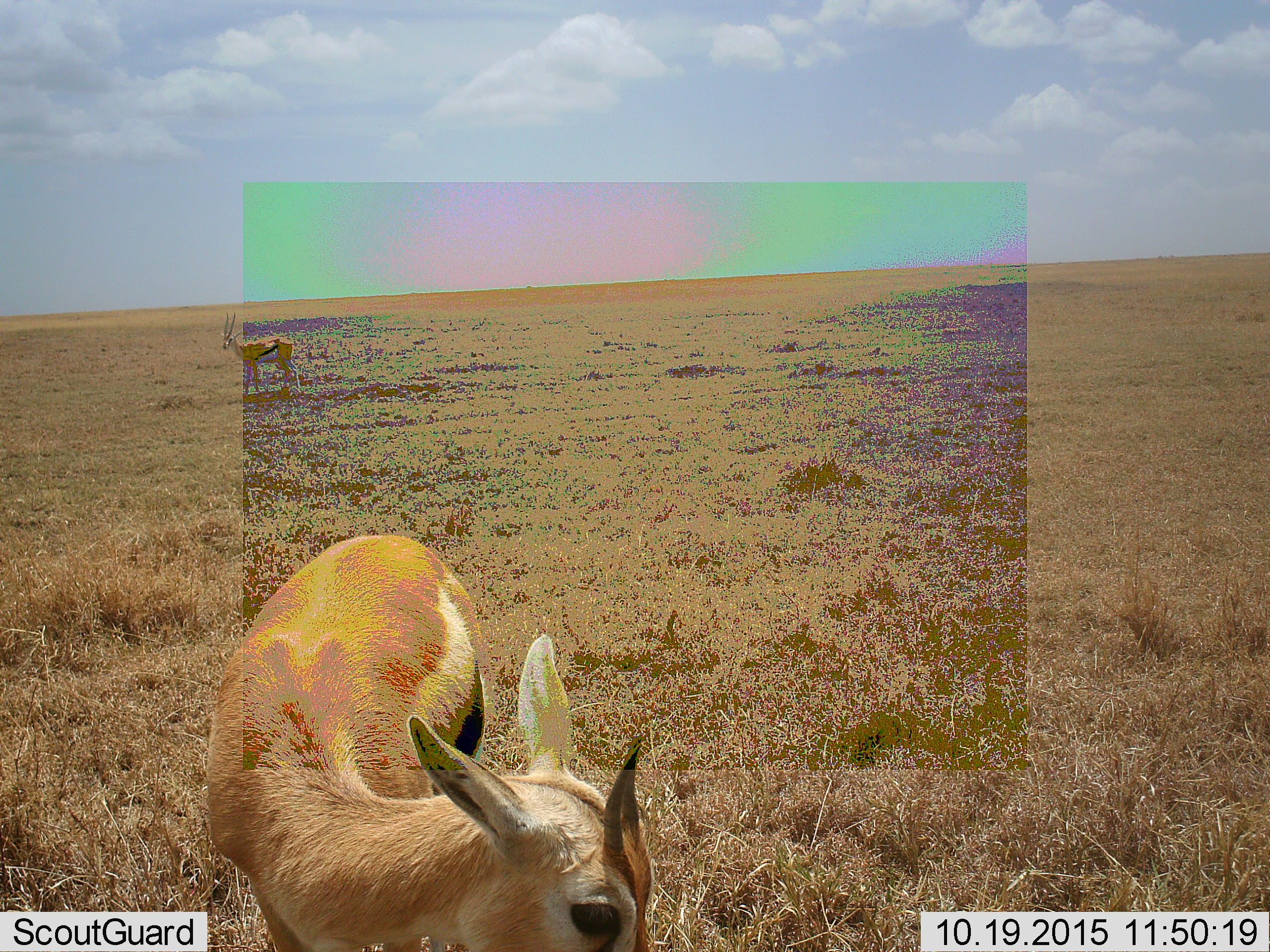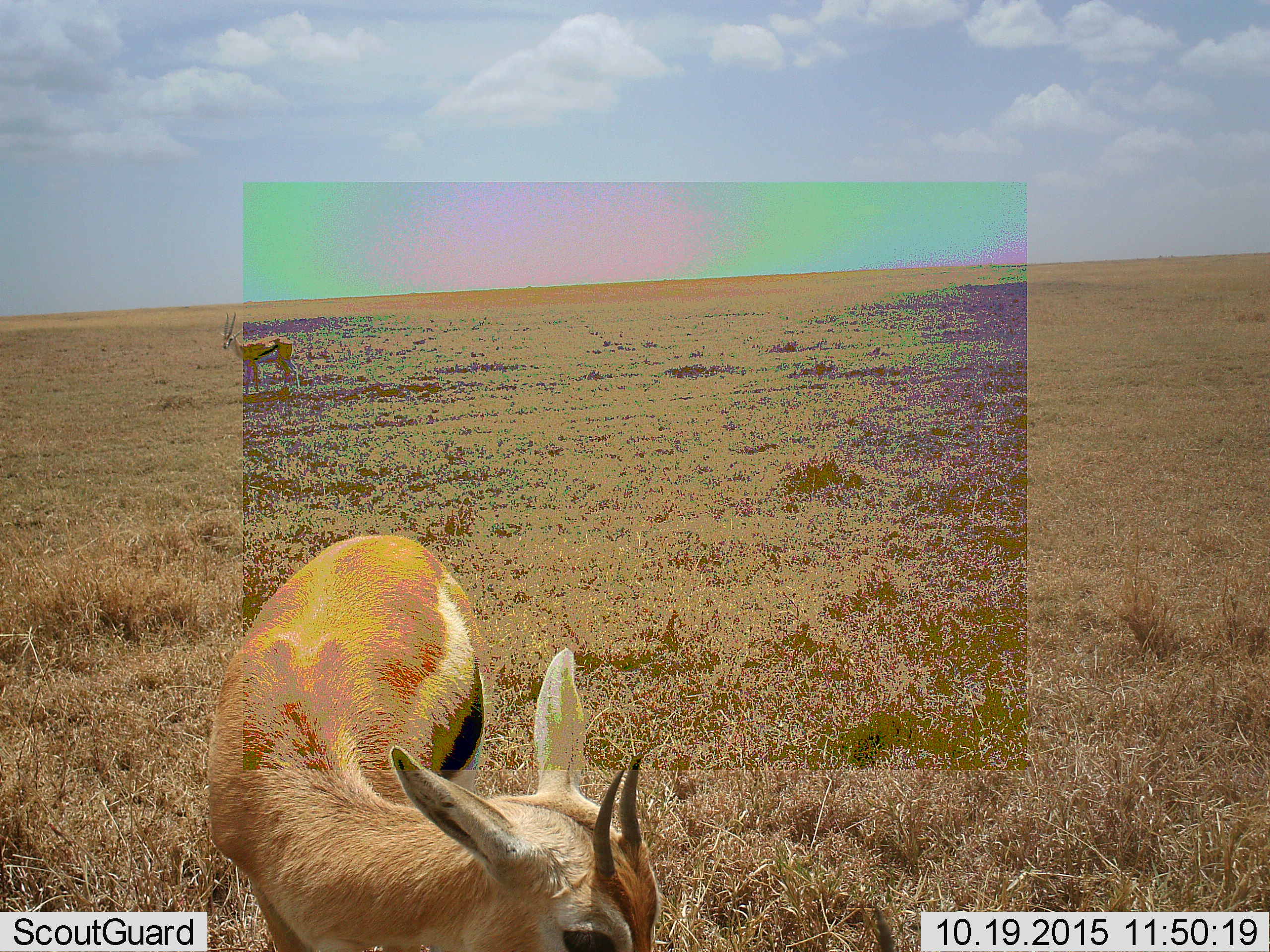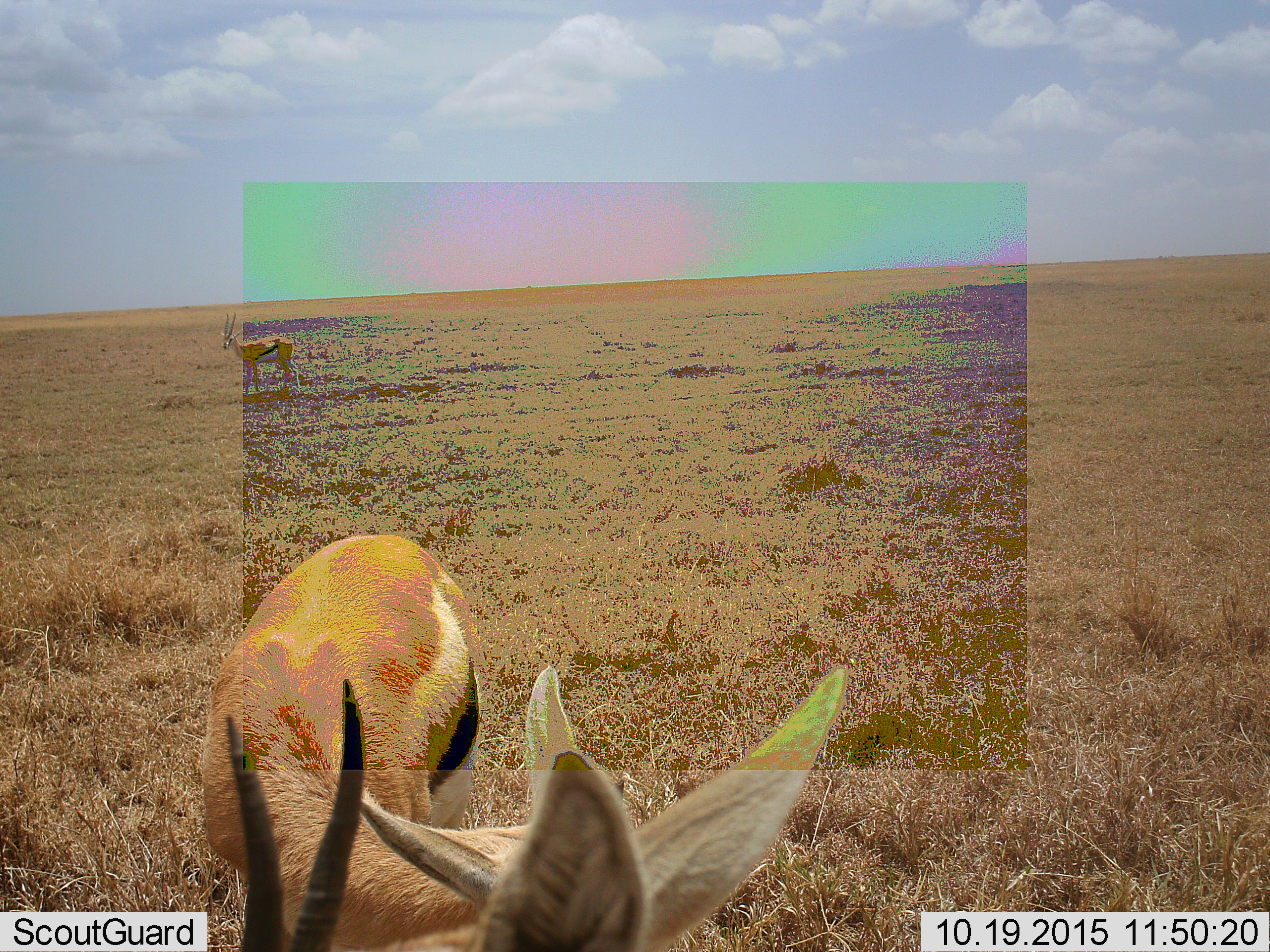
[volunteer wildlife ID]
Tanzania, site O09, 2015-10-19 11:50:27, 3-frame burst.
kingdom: Animalia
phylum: Chordata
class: Mammalia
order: Artiodactyla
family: Bovidae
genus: Eudorcas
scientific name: Eudorcas thomsonii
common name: thomson's gazelle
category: gazellethomsons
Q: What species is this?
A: Gazellethomsons (thomson's gazelle) (Eudorcas thomsonii).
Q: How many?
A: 3.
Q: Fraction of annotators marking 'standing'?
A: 89%.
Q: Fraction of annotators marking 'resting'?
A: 0%.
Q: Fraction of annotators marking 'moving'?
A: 11%.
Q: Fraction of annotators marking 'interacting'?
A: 11%.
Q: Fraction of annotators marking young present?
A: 11%.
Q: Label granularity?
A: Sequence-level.